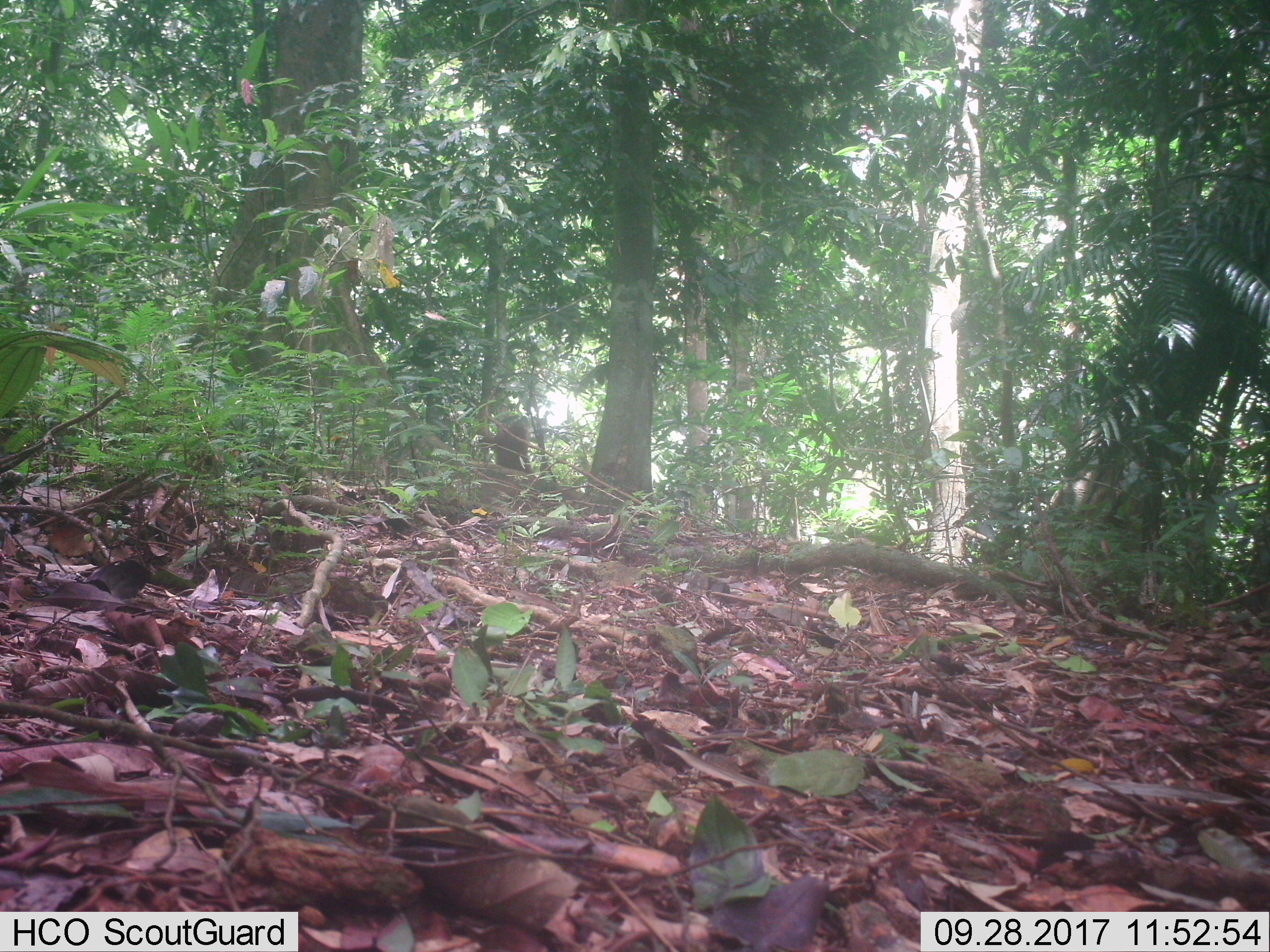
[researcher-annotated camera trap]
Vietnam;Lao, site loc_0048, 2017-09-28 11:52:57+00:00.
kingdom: Animalia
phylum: Chordata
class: Mammalia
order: Primates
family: Cercopithecidae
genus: Macaca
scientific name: Macaca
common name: macaques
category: assam or rhesus macaque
Assam or rhesus macaque (macaques) (Macaca). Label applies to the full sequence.